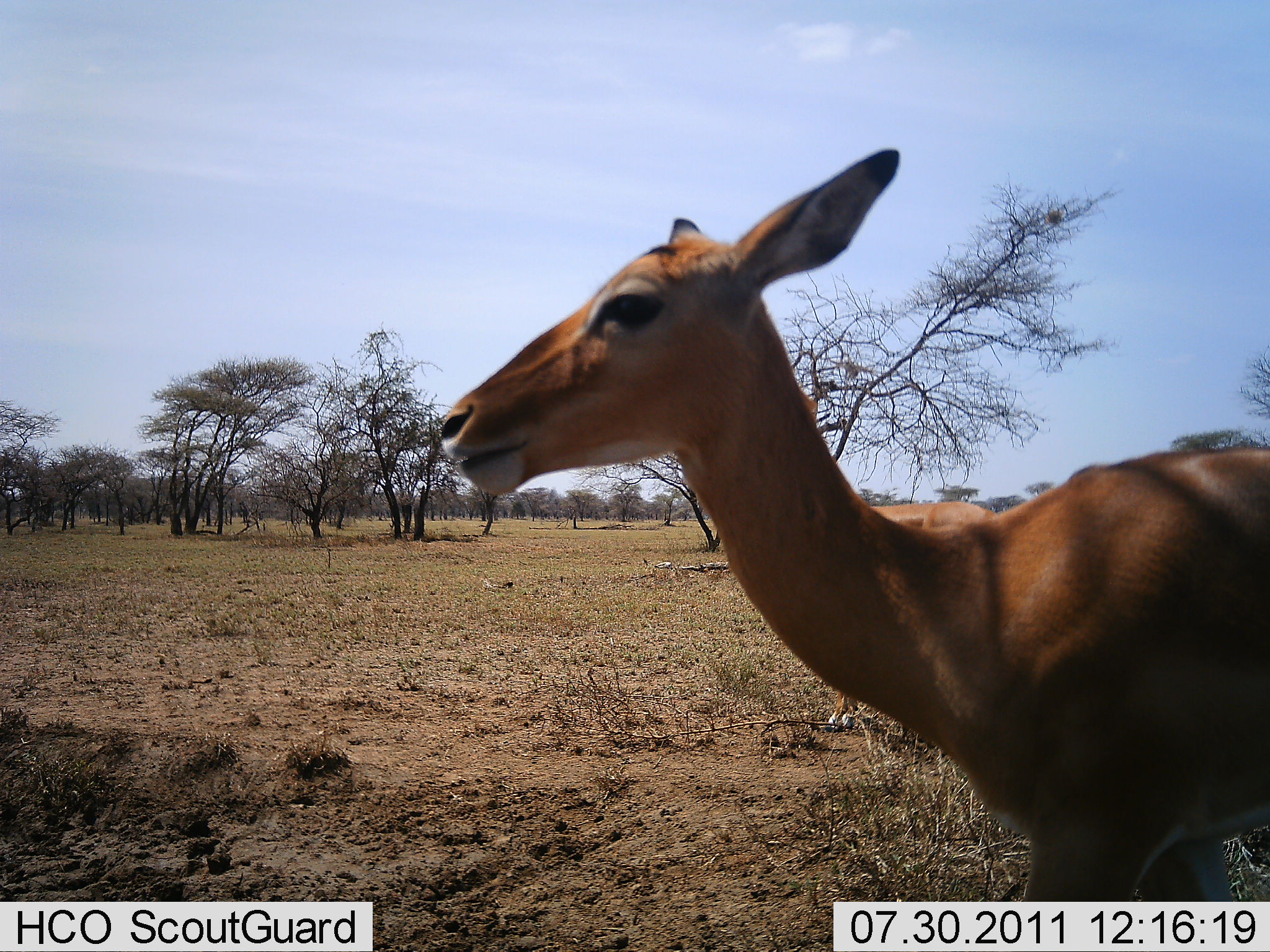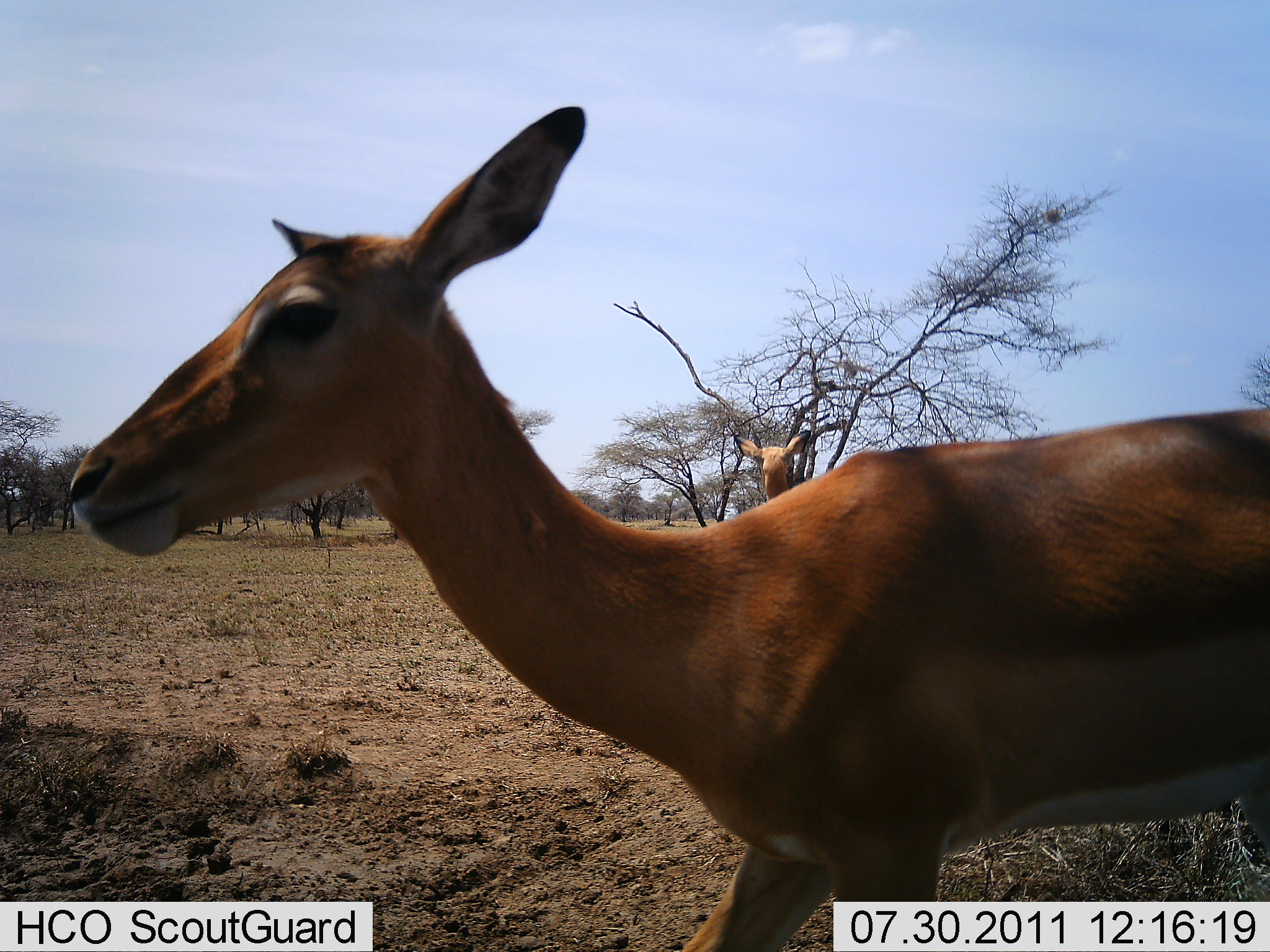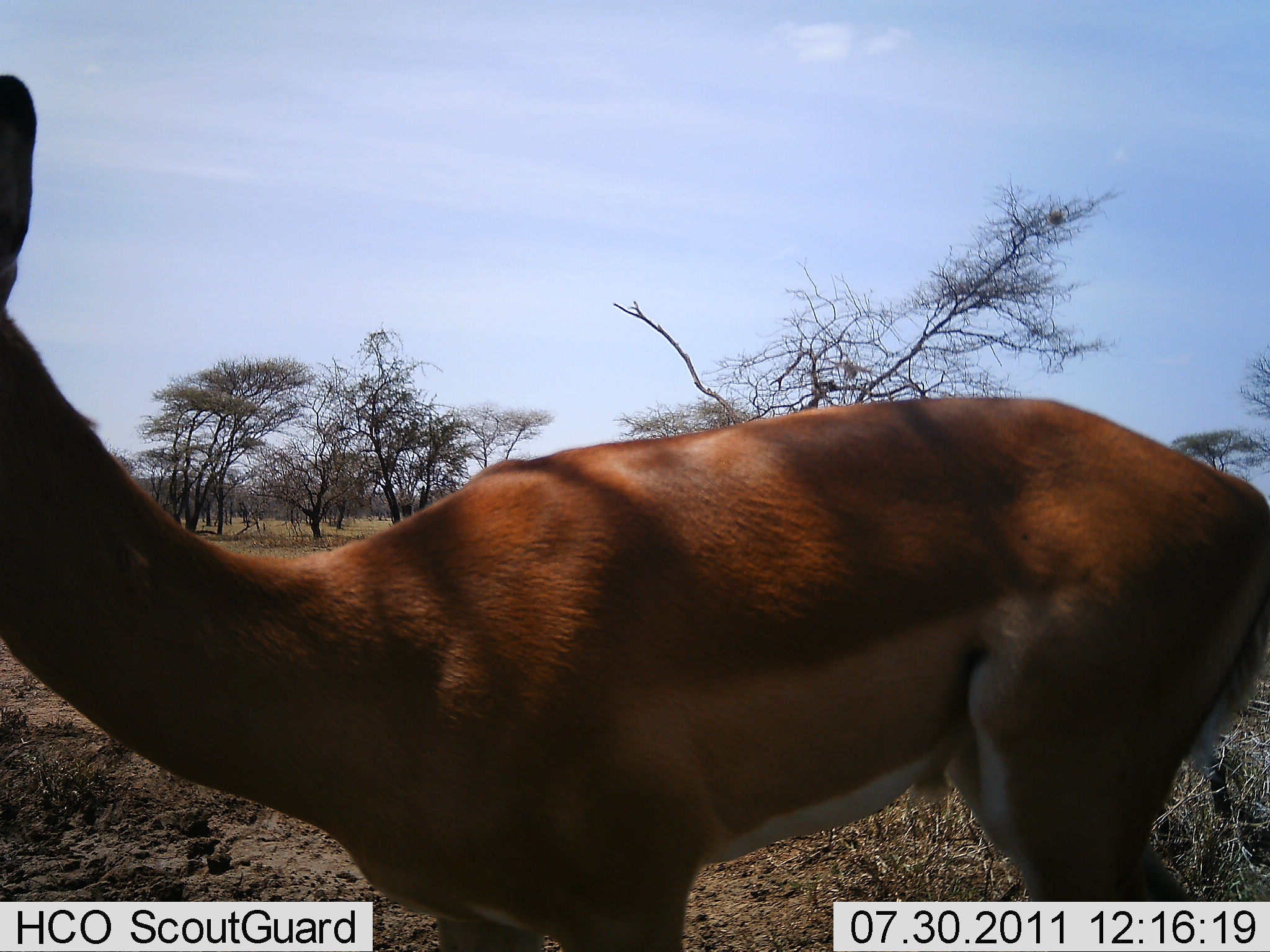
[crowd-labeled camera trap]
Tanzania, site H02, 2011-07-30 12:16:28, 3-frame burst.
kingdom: Animalia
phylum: Chordata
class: Mammalia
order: Artiodactyla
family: Bovidae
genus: Aepyceros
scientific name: Aepyceros melampus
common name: impala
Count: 1.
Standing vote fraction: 20%.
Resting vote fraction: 0%.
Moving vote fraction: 100%.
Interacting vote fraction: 0%.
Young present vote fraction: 0%.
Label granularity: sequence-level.